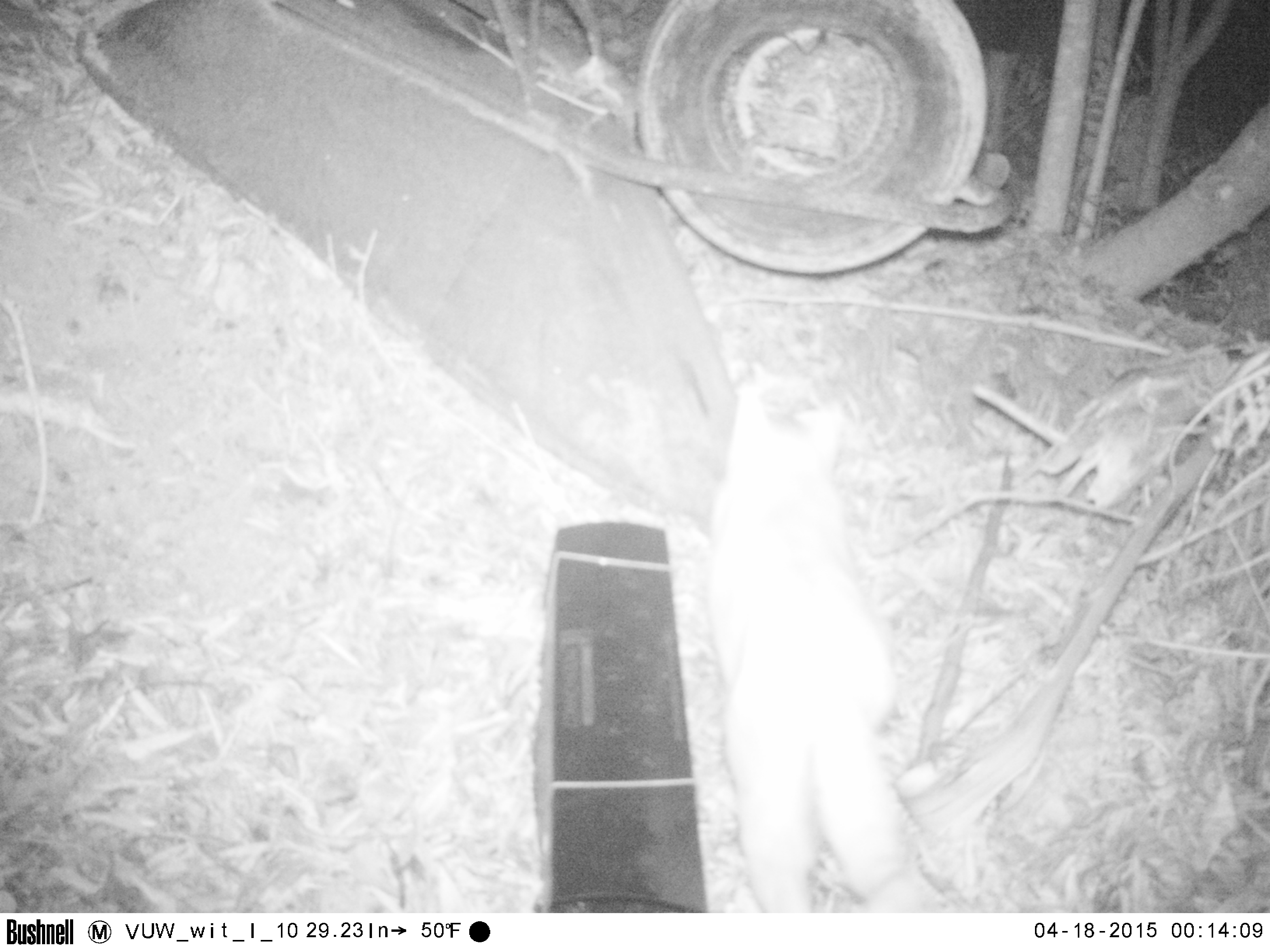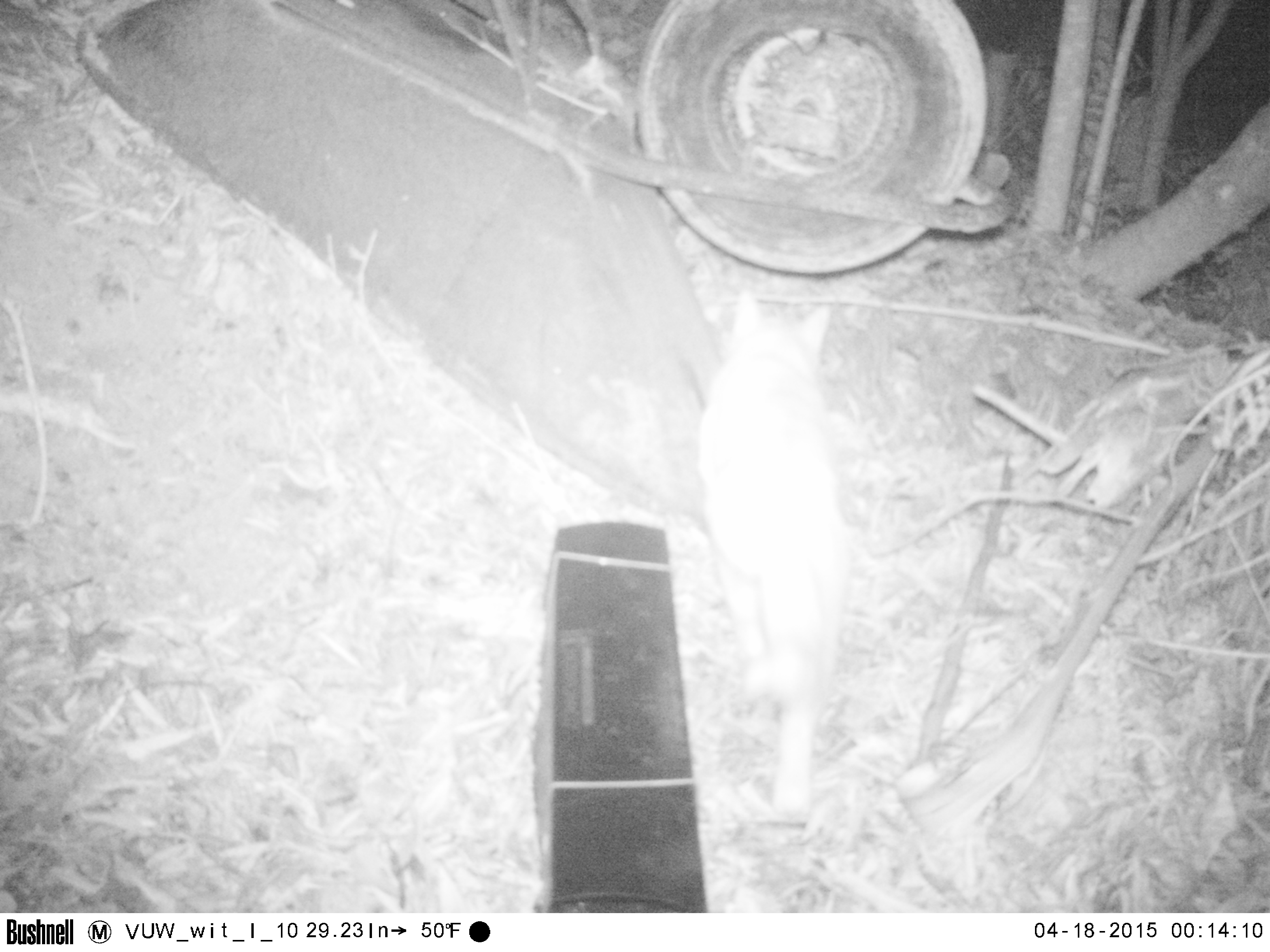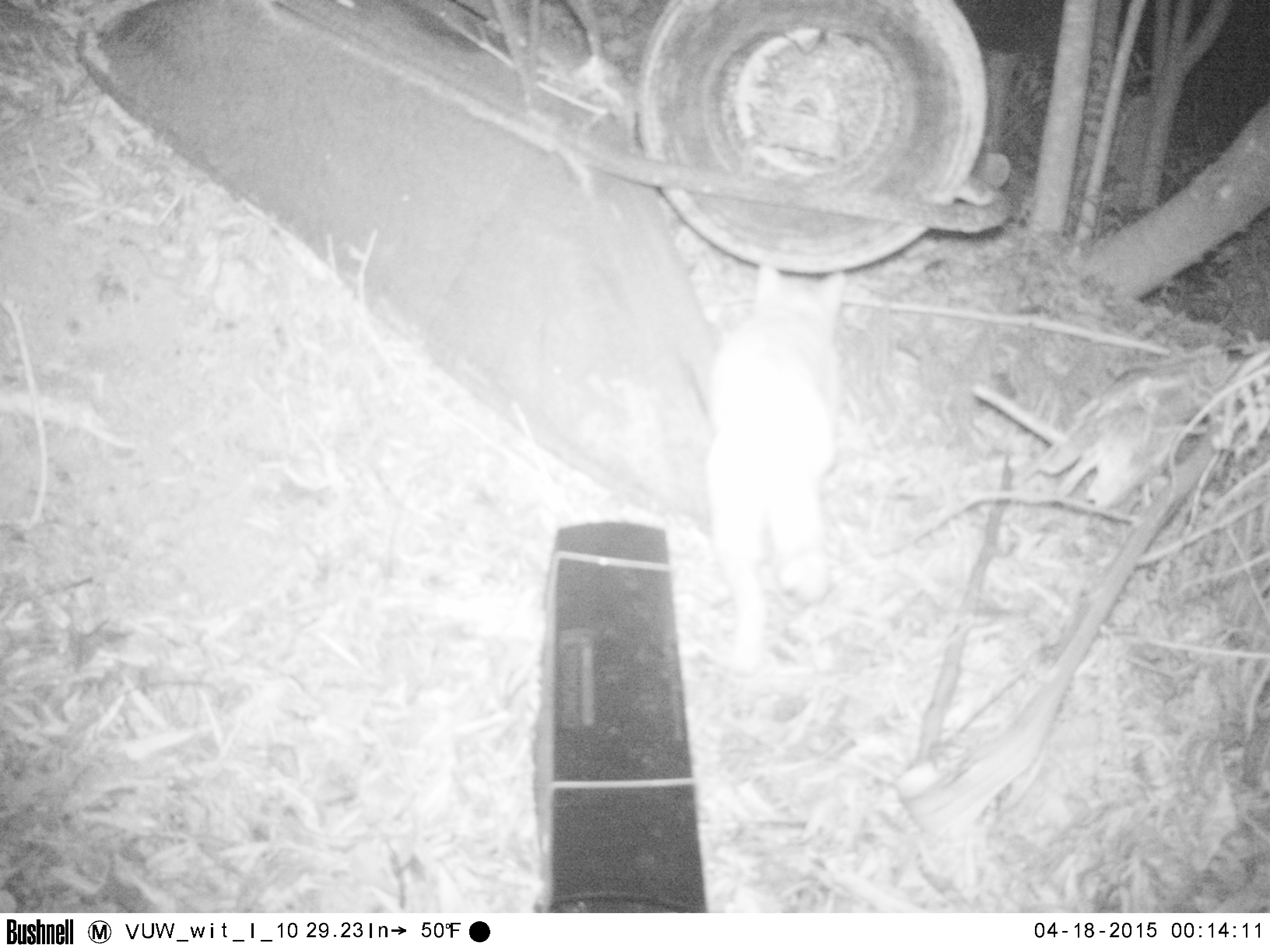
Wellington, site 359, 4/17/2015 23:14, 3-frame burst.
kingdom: Animalia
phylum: Chordata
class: Mammalia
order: Carnivora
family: Felidae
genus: Felis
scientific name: Felis catus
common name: cat